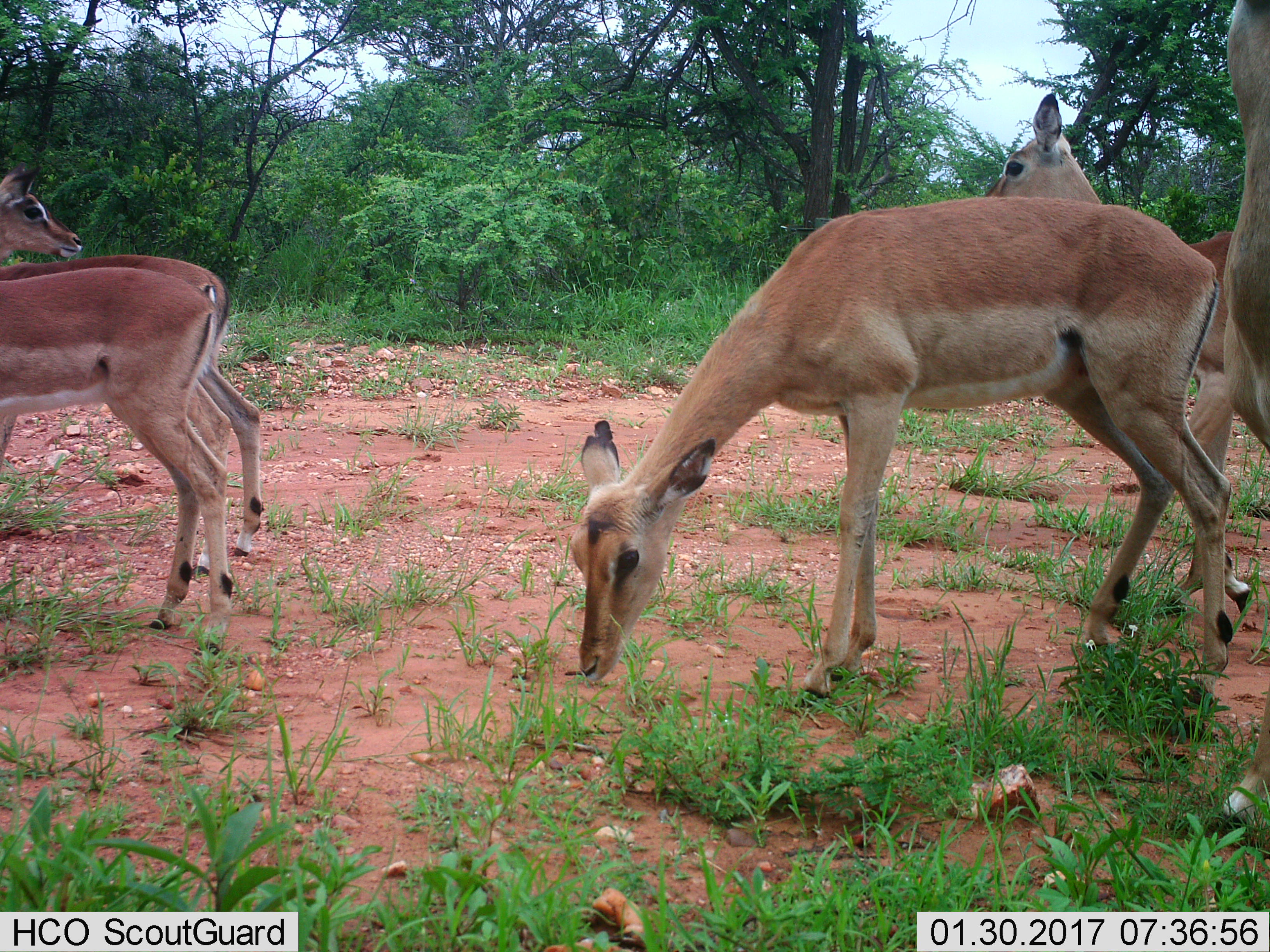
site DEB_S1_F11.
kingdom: Animalia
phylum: Chordata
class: Mammalia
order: Artiodactyla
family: Bovidae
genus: Aepyceros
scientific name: Aepyceros melampus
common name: impala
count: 5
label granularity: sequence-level